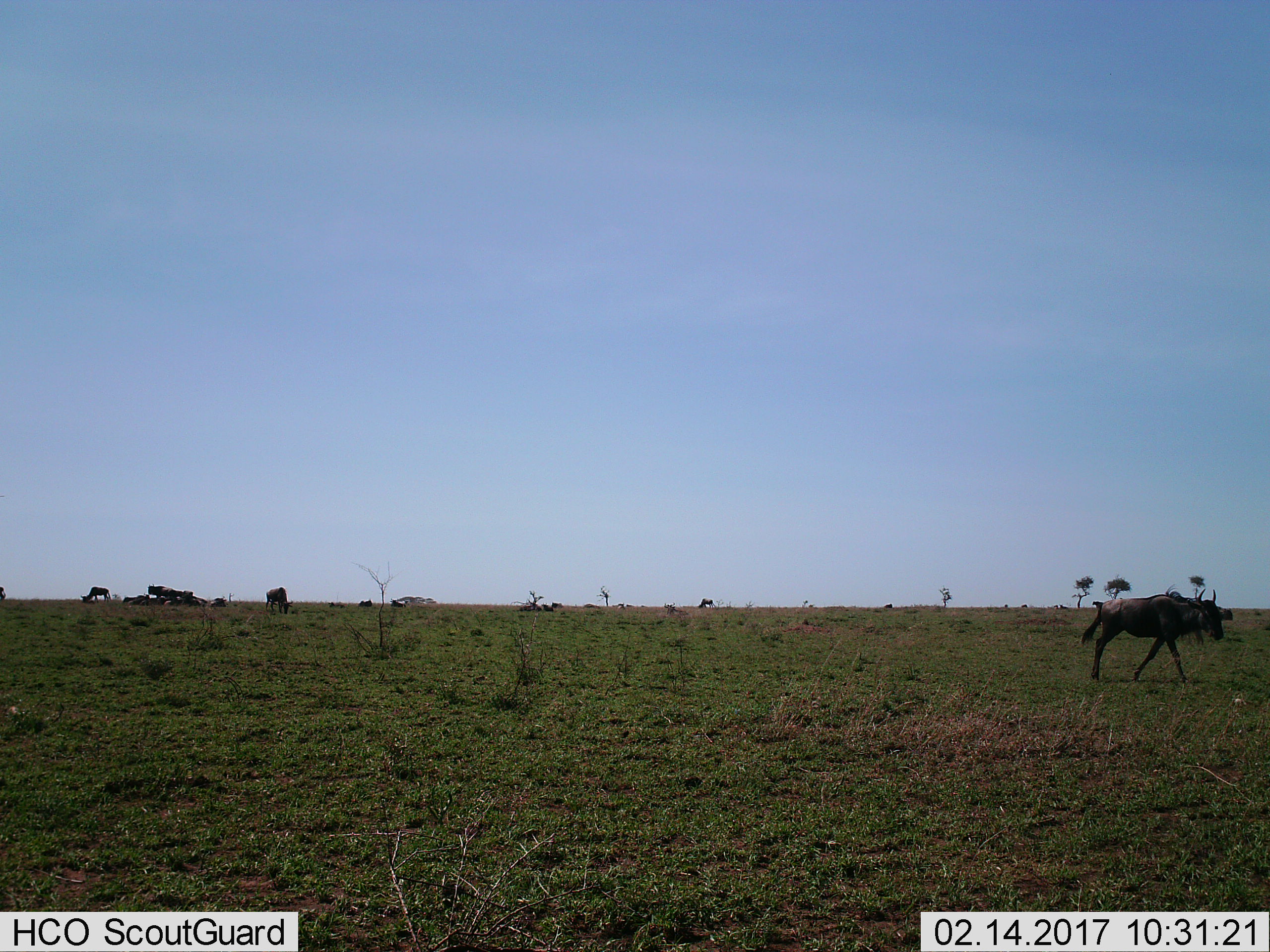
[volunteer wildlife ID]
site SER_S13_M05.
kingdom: Animalia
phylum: Chordata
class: Mammalia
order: Artiodactyla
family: Bovidae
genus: Connochaetes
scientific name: Connochaetes taurinus taurinus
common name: blue wildebeest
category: wildebeestblue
Wildebeestblue (blue wildebeest) (Connochaetes taurinus taurinus), count 11-50. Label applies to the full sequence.